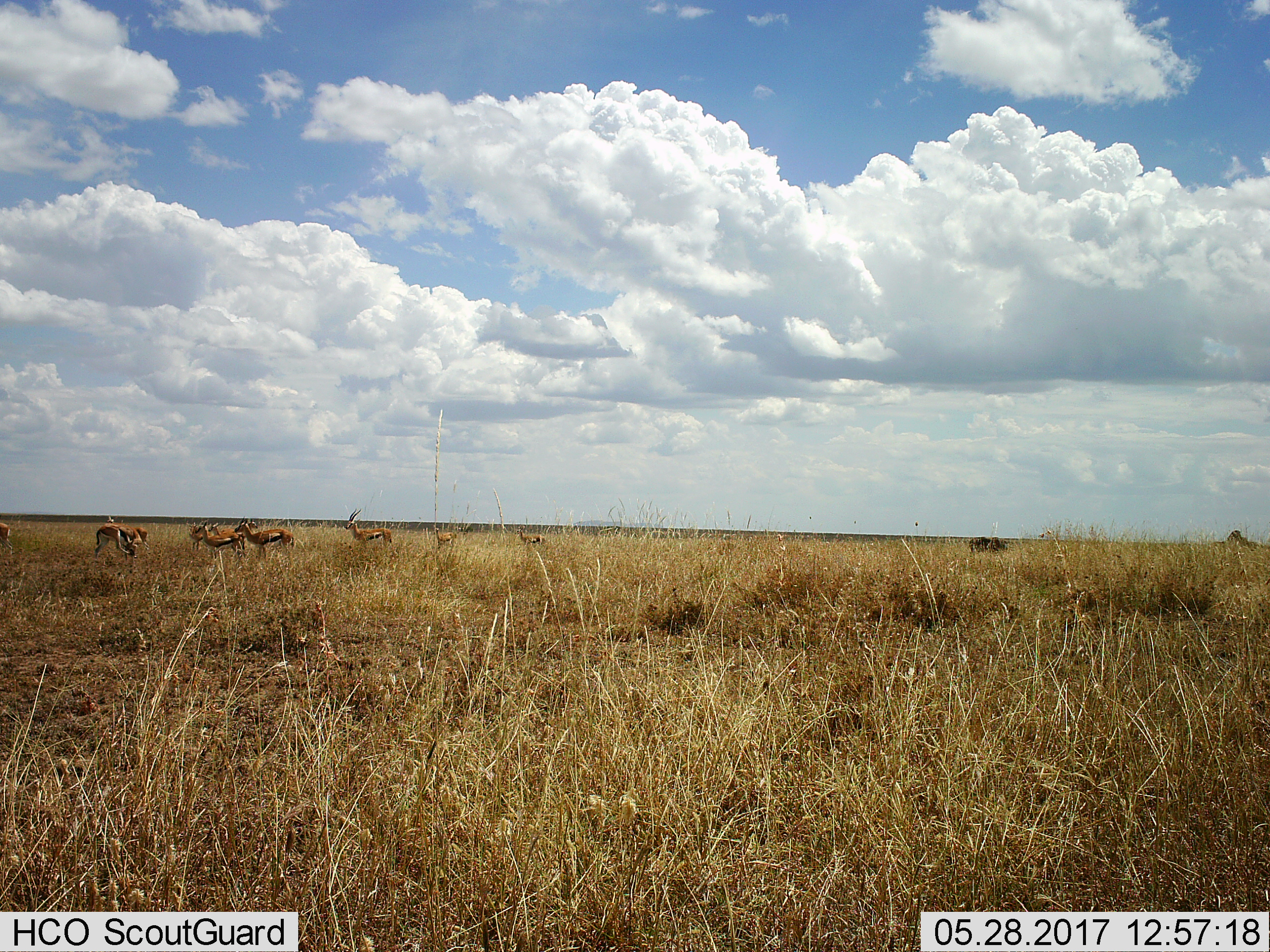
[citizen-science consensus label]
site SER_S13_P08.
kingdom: Animalia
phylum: Chordata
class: Mammalia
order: Artiodactyla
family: Bovidae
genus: Eudorcas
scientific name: Eudorcas thomsonii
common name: thomson's gazelle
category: gazellethomsons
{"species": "gazellethomsons (thomson's gazelle) (Eudorcas thomsonii)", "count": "8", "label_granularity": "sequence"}